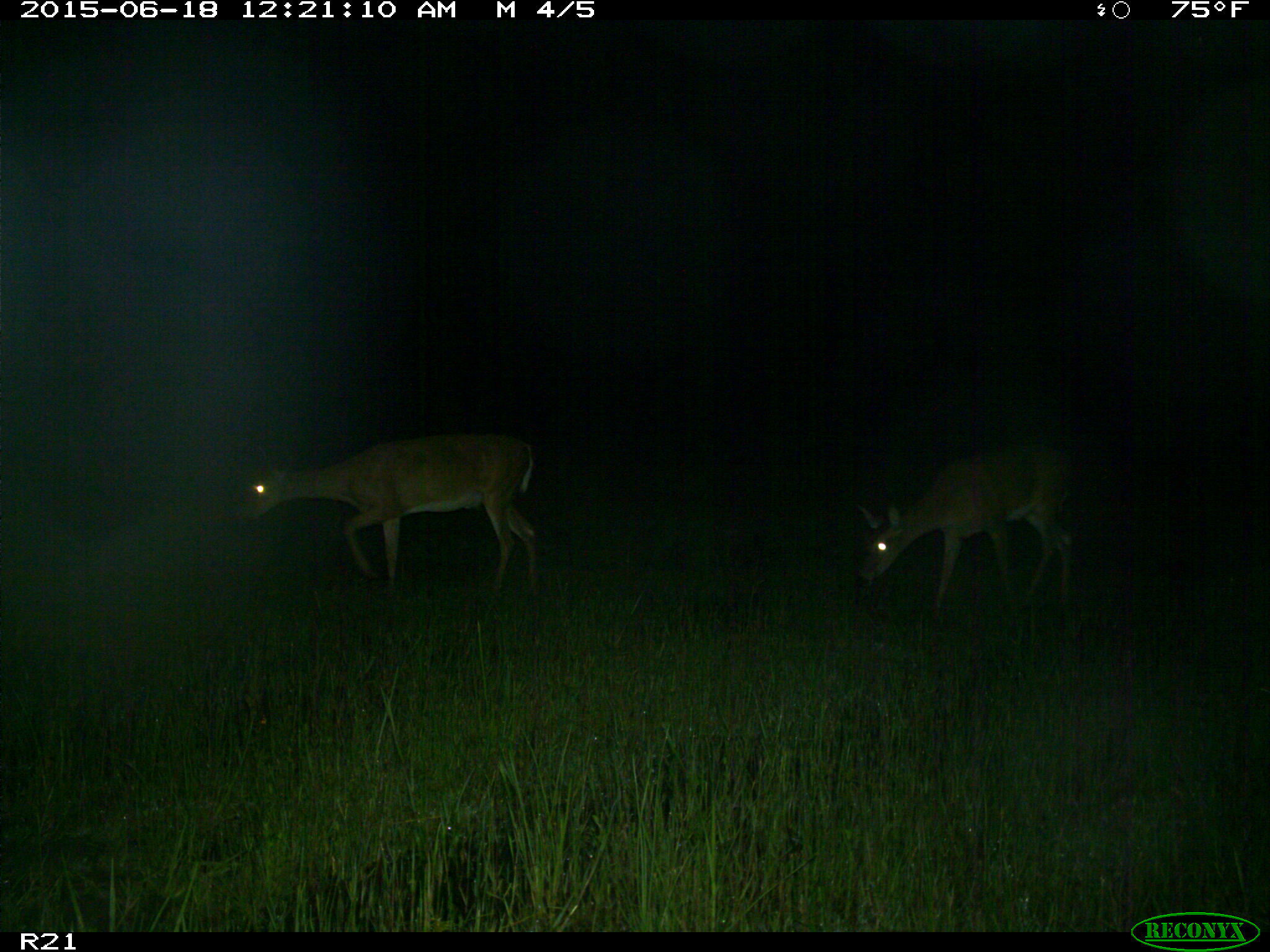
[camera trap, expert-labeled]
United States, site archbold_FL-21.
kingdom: Animalia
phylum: Chordata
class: Mammalia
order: Artiodactyla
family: Cervidae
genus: Odocoileus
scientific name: Odocoileus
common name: deer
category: unidentified deer